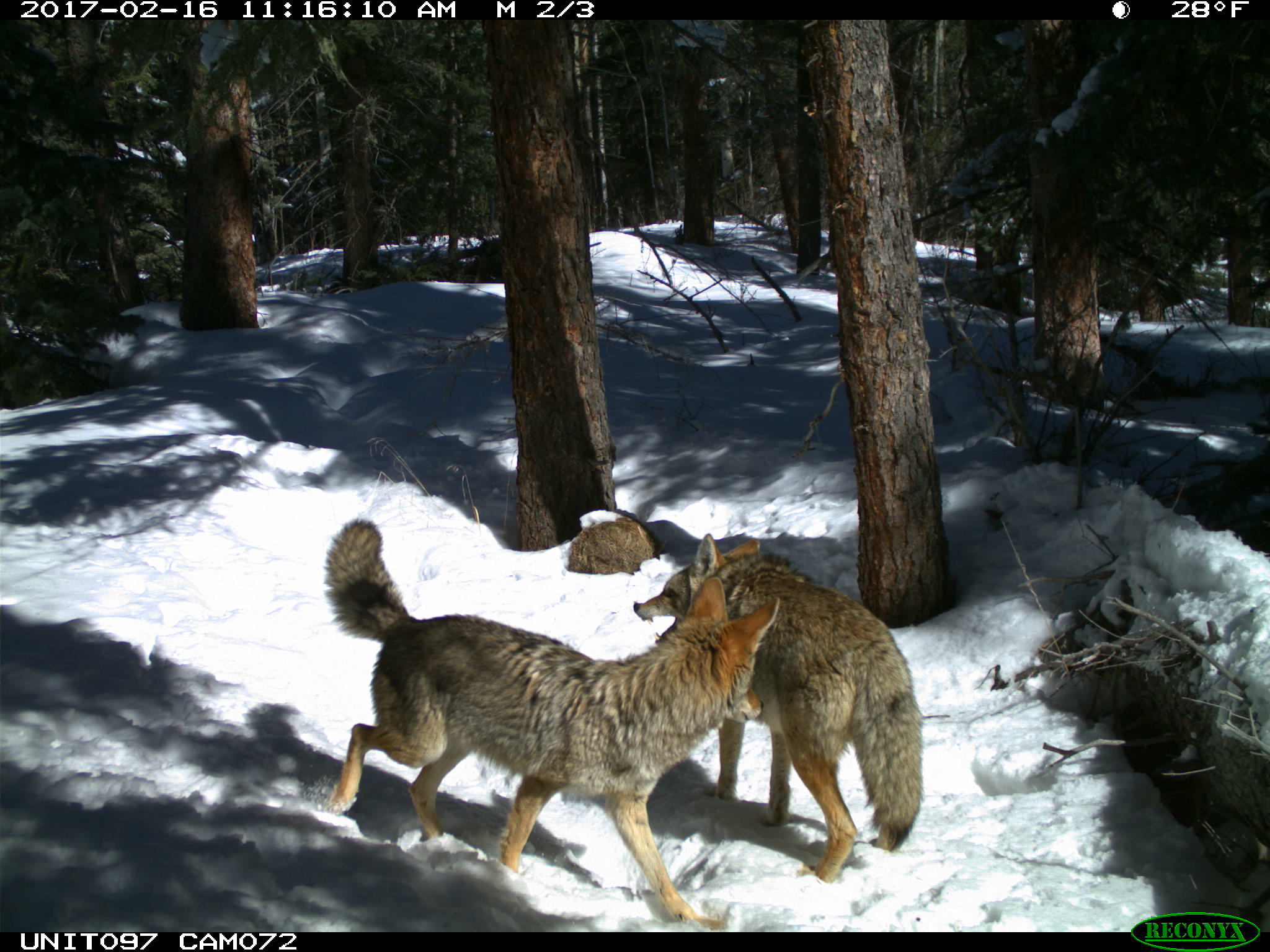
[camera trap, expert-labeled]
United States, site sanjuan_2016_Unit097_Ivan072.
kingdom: Animalia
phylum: Chordata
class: Mammalia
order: Carnivora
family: Canidae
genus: Canis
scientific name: Canis latrans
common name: coyote